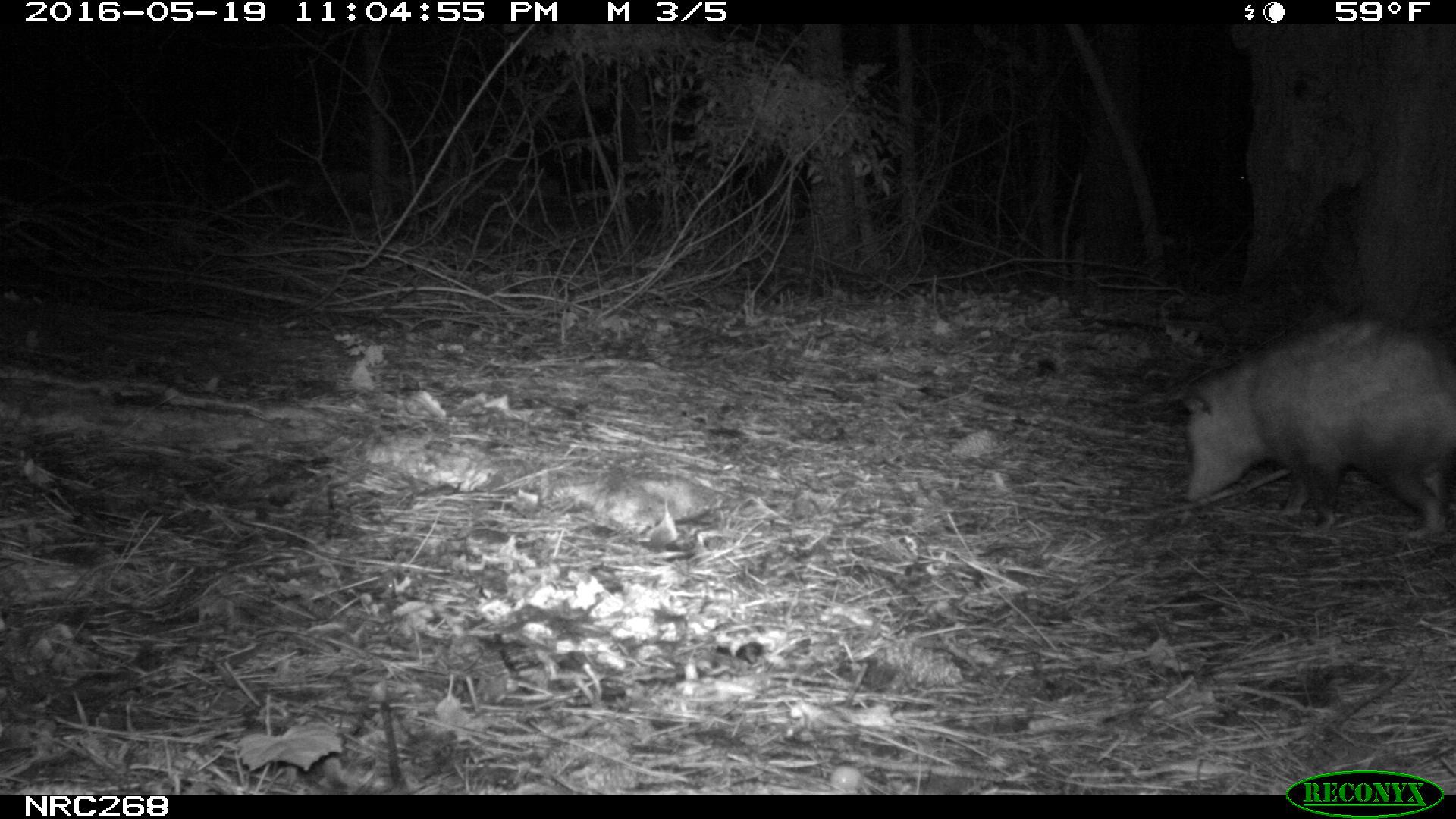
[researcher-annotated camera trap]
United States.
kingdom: Animalia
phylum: Chordata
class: Mammalia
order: Didelphimorphia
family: Didelphidae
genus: Didelphis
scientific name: Didelphis virginiana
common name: virginia opossum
Virginia Opossum (Didelphis virginiana).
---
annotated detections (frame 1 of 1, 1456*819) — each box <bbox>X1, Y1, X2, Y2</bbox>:
Virginia Opossum: <bbox>1156, 317, 1456, 544</bbox>